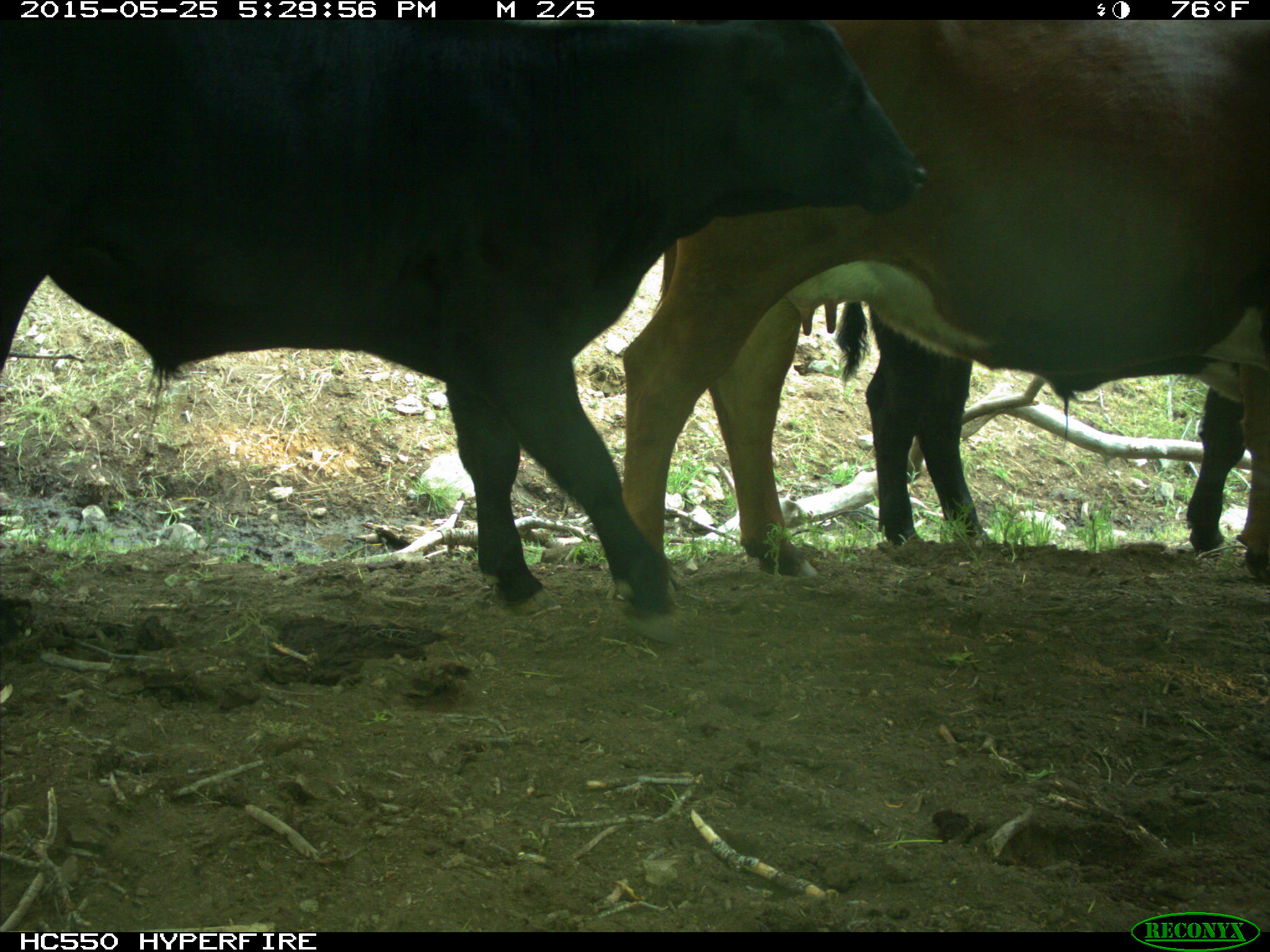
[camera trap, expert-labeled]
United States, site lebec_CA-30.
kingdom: Animalia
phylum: Chordata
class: Mammalia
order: Artiodactyla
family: Bovidae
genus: Bos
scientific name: Bos taurus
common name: domestic cow